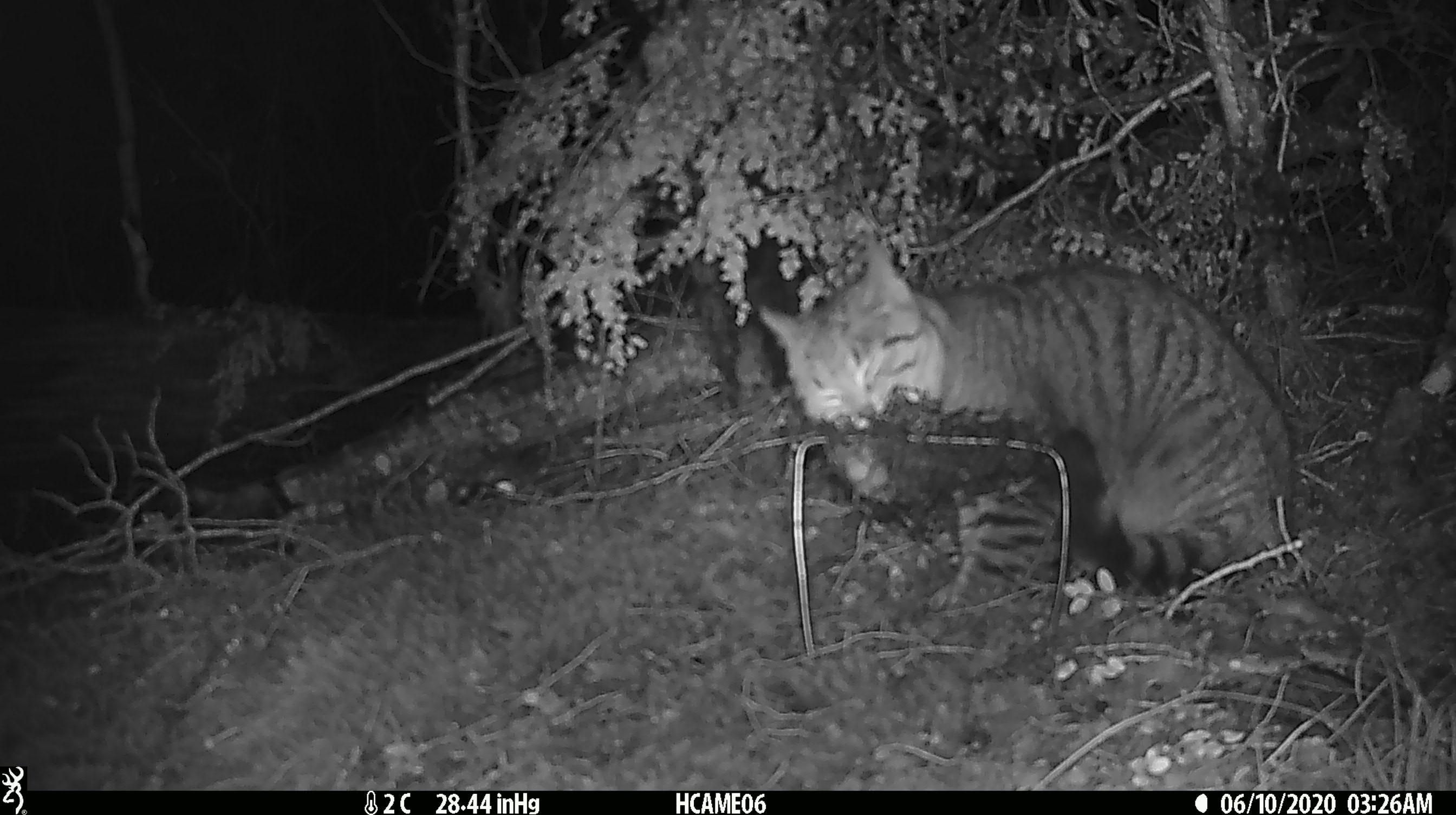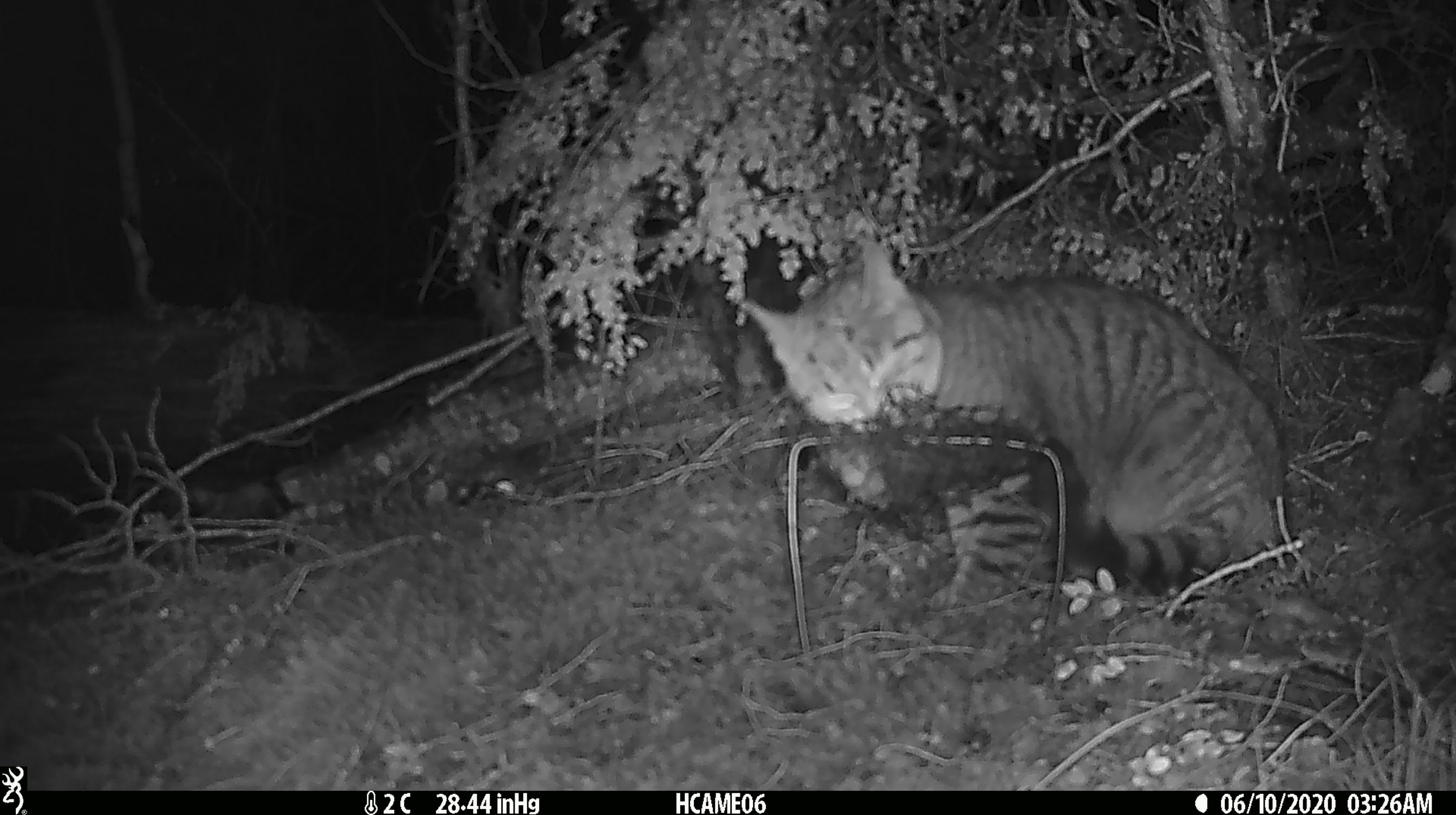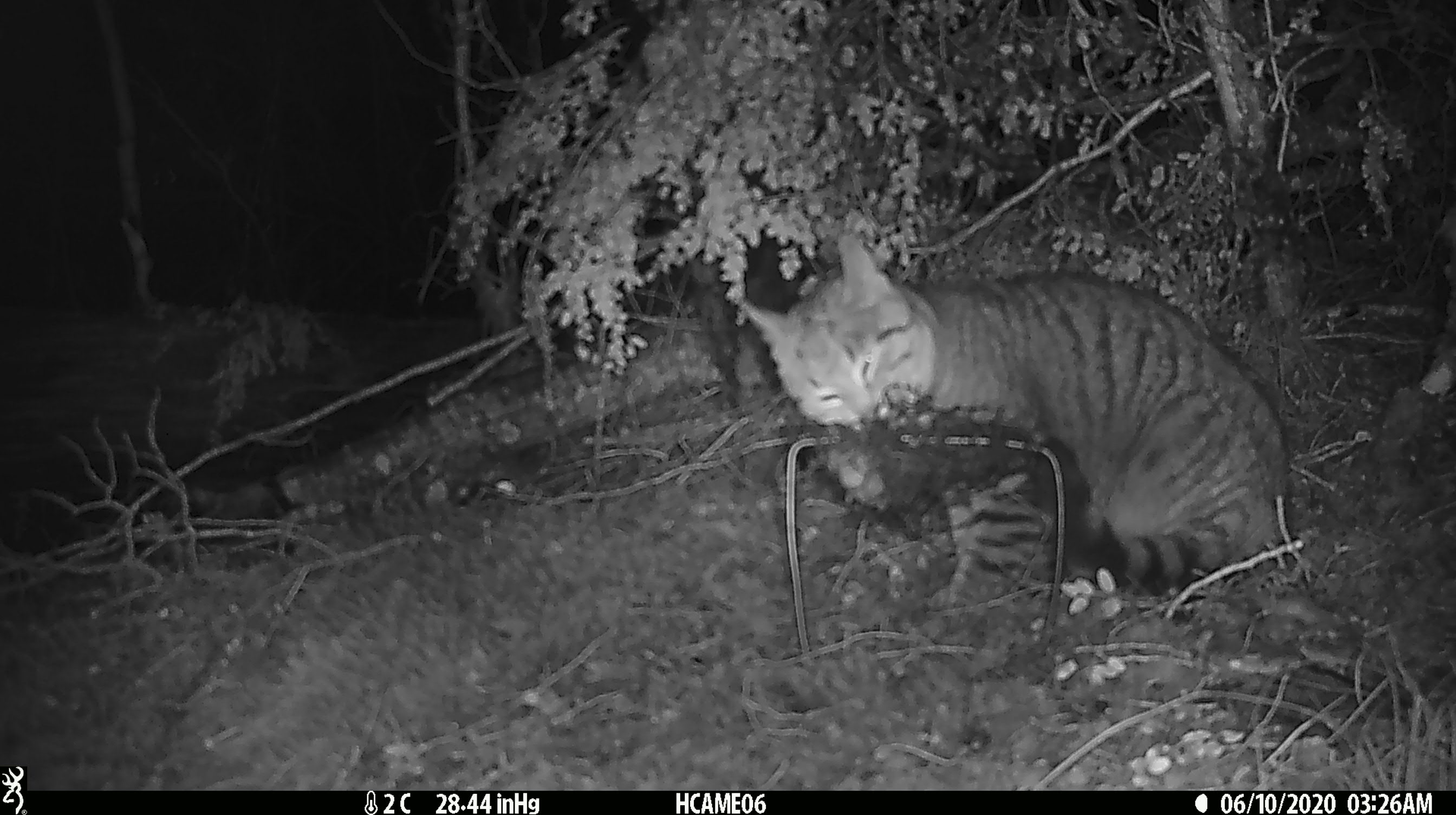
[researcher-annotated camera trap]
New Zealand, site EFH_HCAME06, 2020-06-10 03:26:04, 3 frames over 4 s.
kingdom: Animalia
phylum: Chordata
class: Mammalia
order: Carnivora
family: Felidae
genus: Felis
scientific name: Felis catus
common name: domestic cat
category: cat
Cat (domestic cat) (Felis catus).